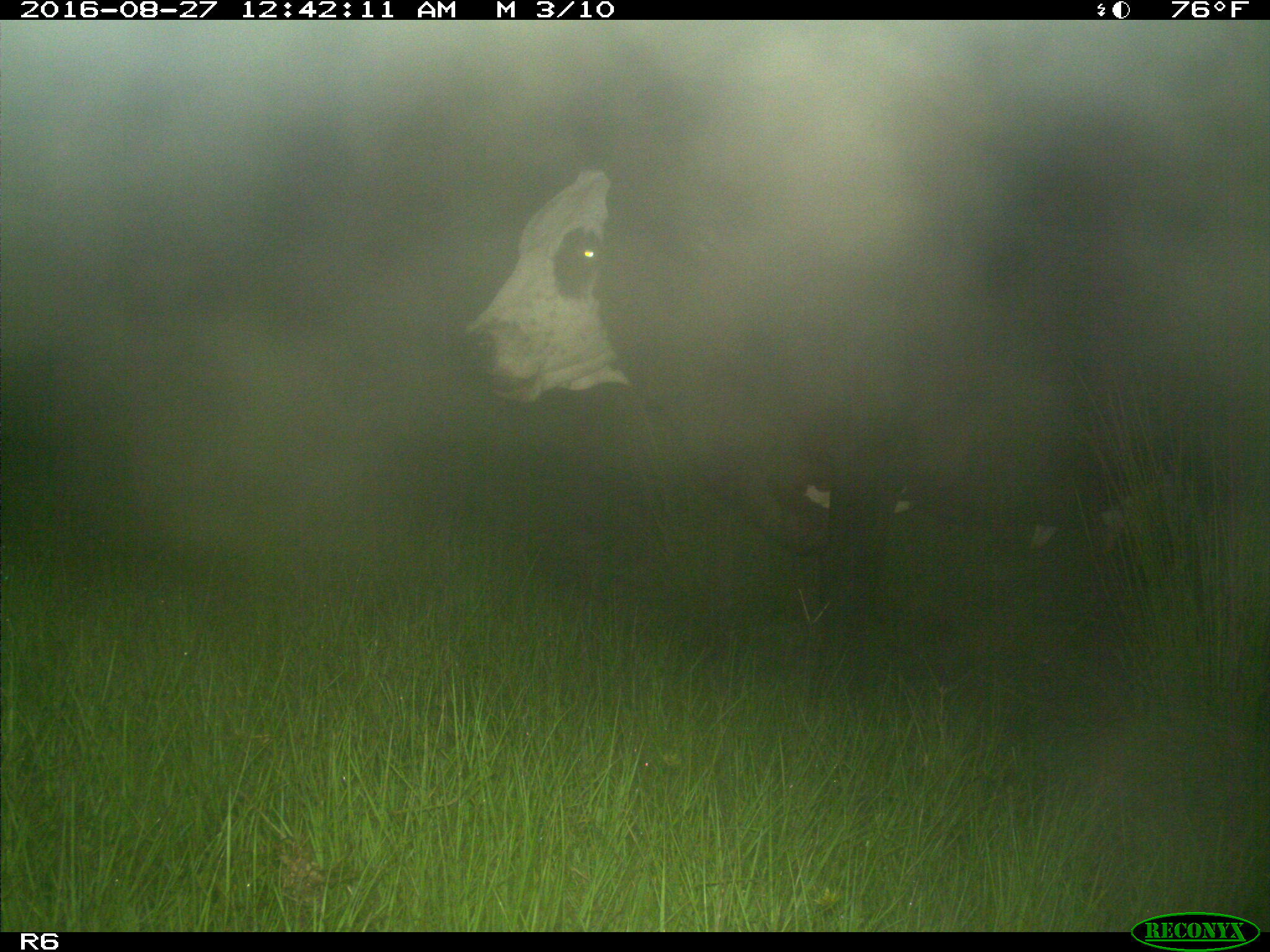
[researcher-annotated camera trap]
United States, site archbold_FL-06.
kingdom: Animalia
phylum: Chordata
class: Mammalia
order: Artiodactyla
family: Bovidae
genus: Bos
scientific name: Bos taurus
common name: domestic cow